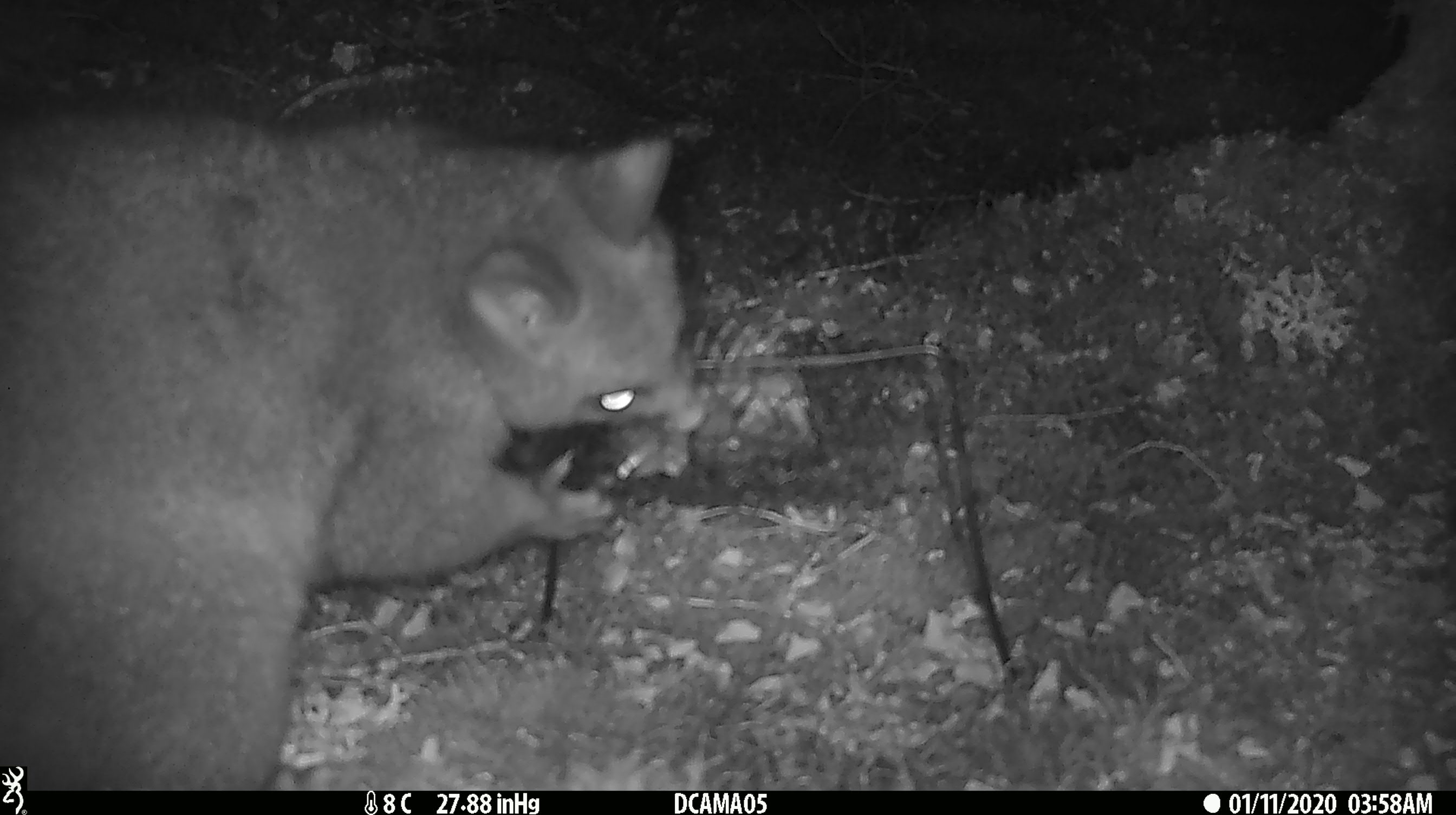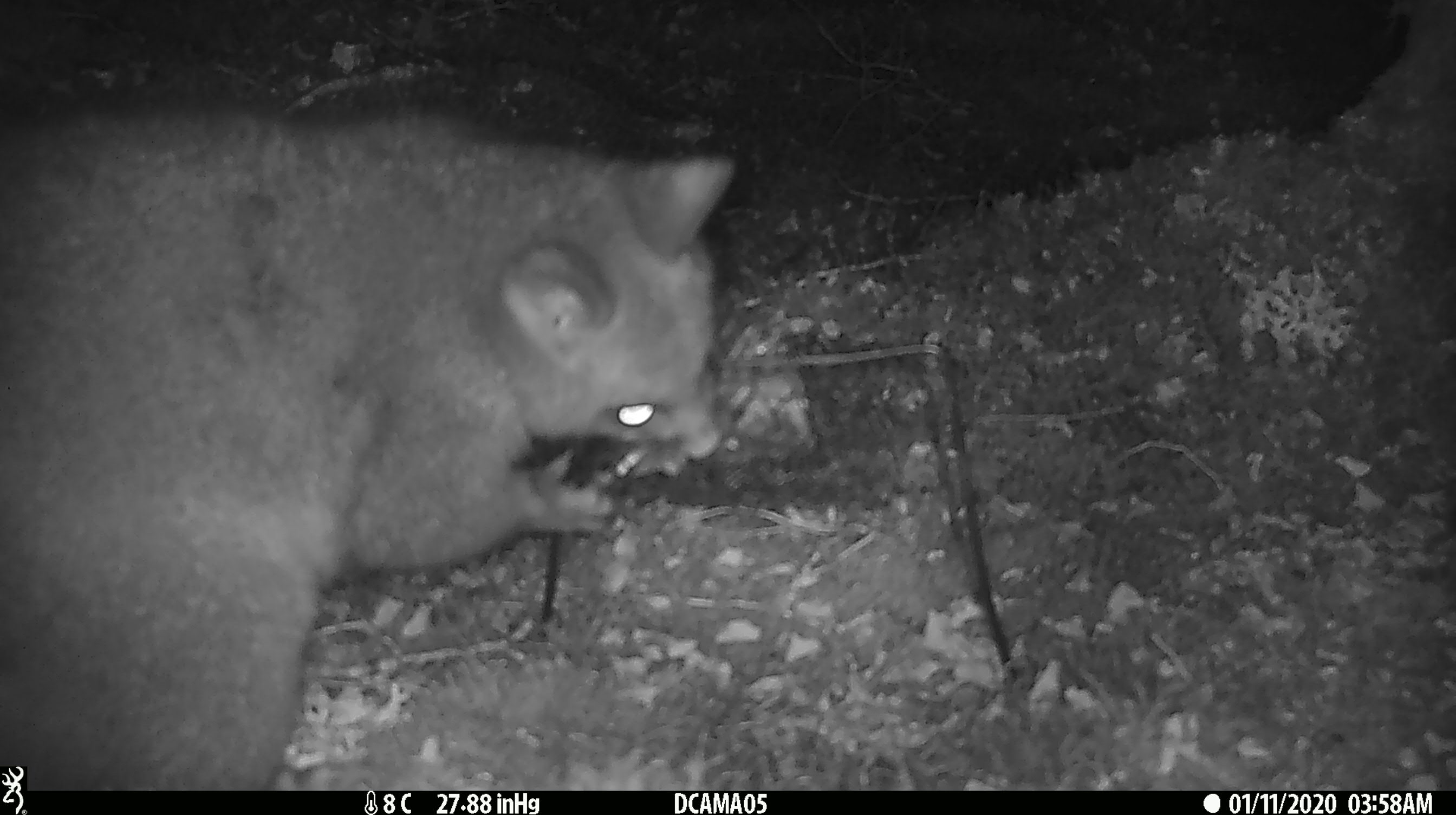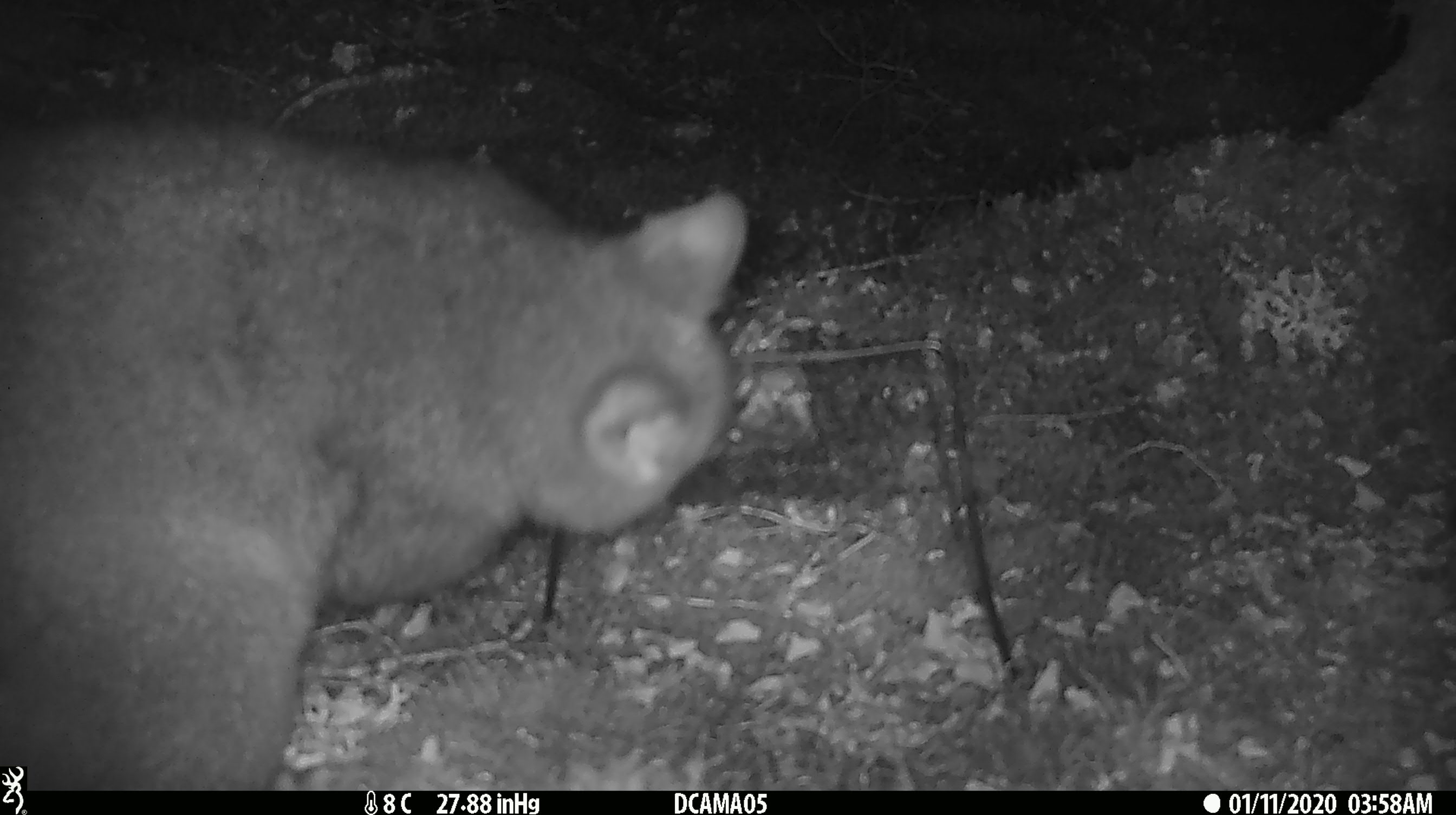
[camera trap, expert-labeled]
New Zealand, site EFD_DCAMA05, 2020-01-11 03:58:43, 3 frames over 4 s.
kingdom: Animalia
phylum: Chordata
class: Mammalia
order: Diprotodontia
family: Phalangeridae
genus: Trichosurus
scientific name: Trichosurus vulpecula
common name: common brushtail possum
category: possum